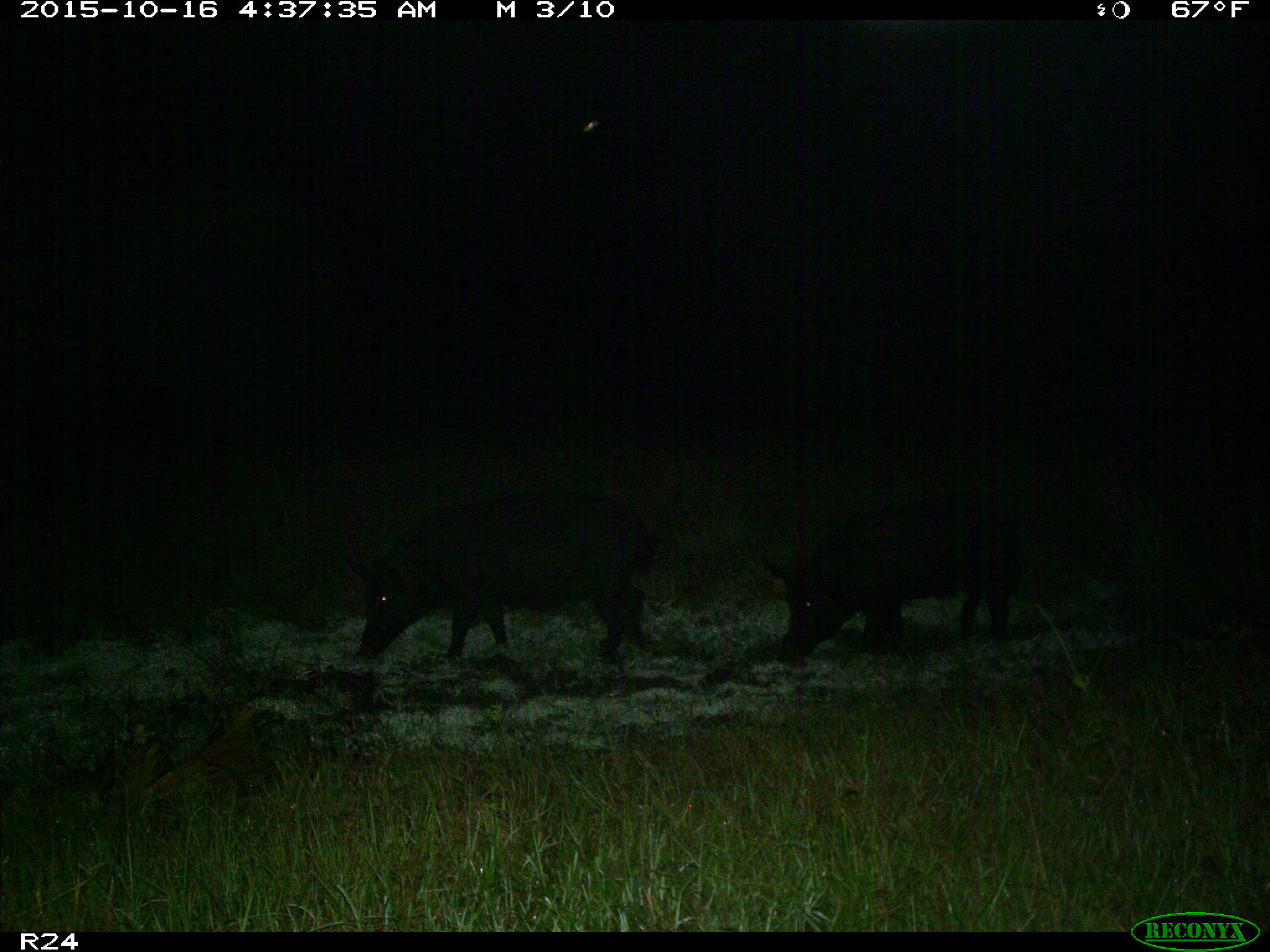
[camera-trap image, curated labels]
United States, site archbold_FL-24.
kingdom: Animalia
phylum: Chordata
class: Mammalia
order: Artiodactyla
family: Suidae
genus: Sus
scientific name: Sus scrofa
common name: wild boar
Sus scrofa (wild boar).